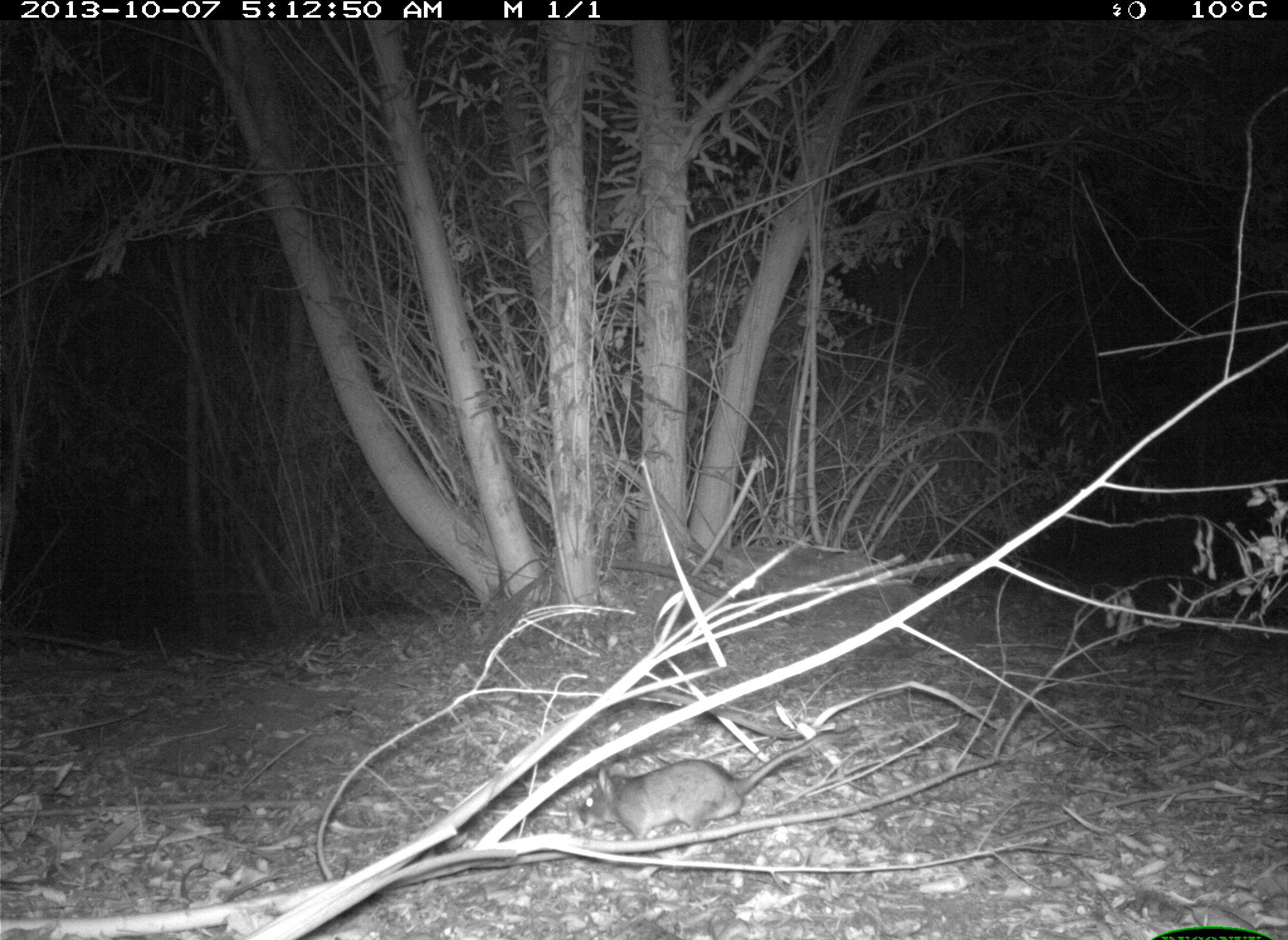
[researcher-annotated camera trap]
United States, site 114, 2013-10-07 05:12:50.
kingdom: Animalia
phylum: Chordata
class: Mammalia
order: Rodentia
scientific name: Rodentia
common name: rodent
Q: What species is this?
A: Rodent (Rodentia).